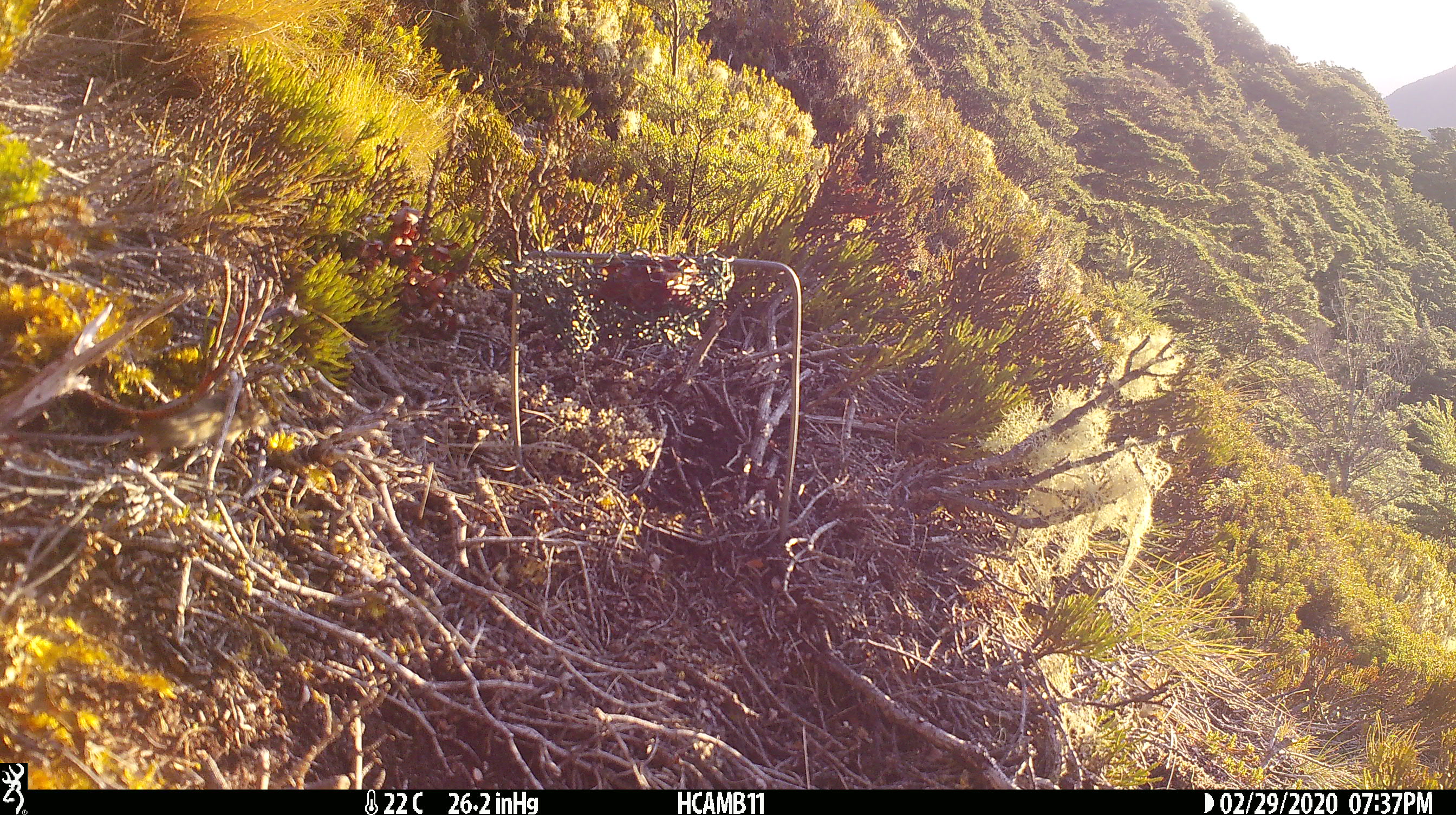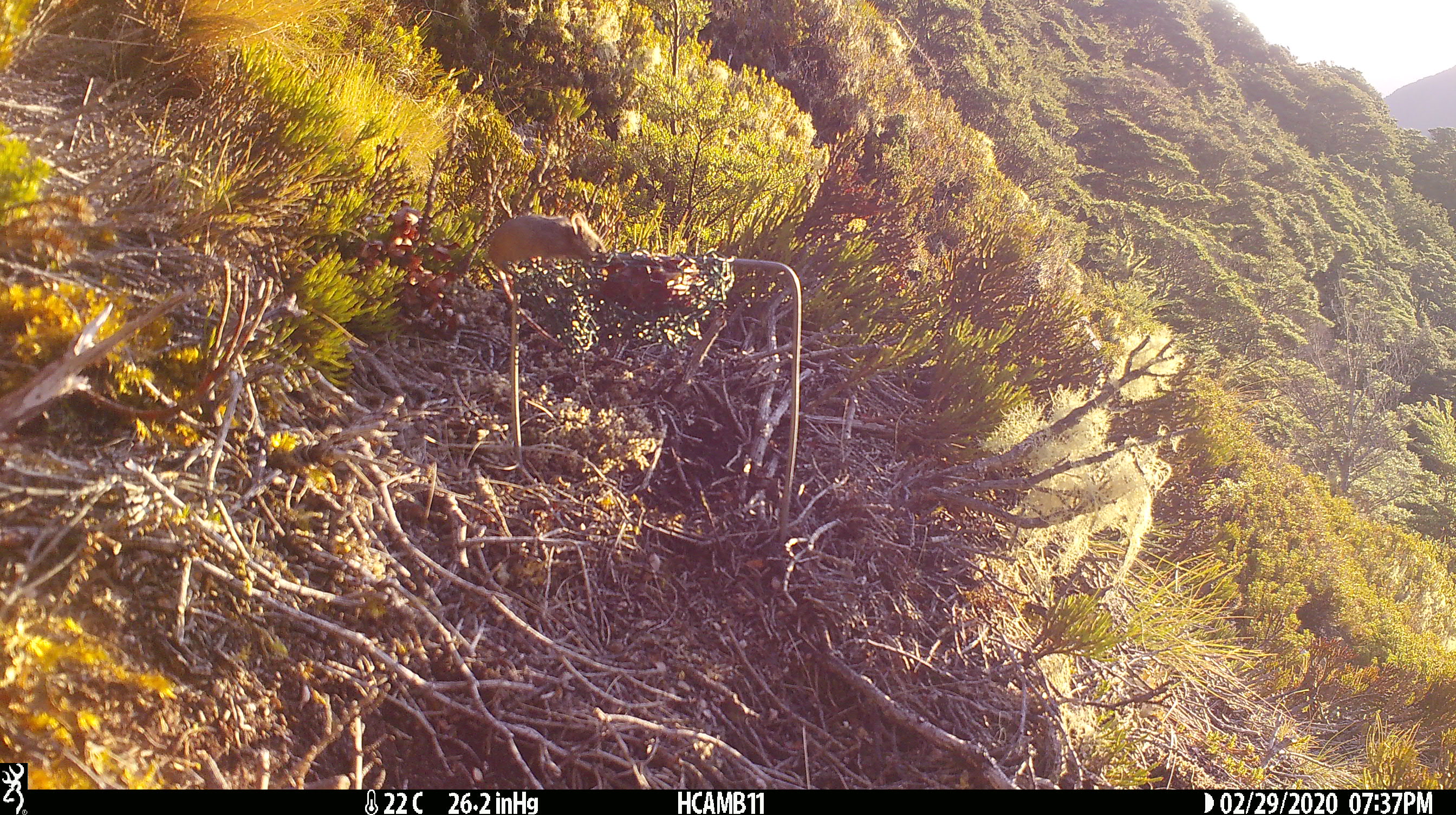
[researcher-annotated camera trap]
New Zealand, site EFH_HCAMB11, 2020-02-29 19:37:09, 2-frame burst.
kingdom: Animalia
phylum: Chordata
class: Mammalia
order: Rodentia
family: Muridae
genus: Mus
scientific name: Mus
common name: mouse